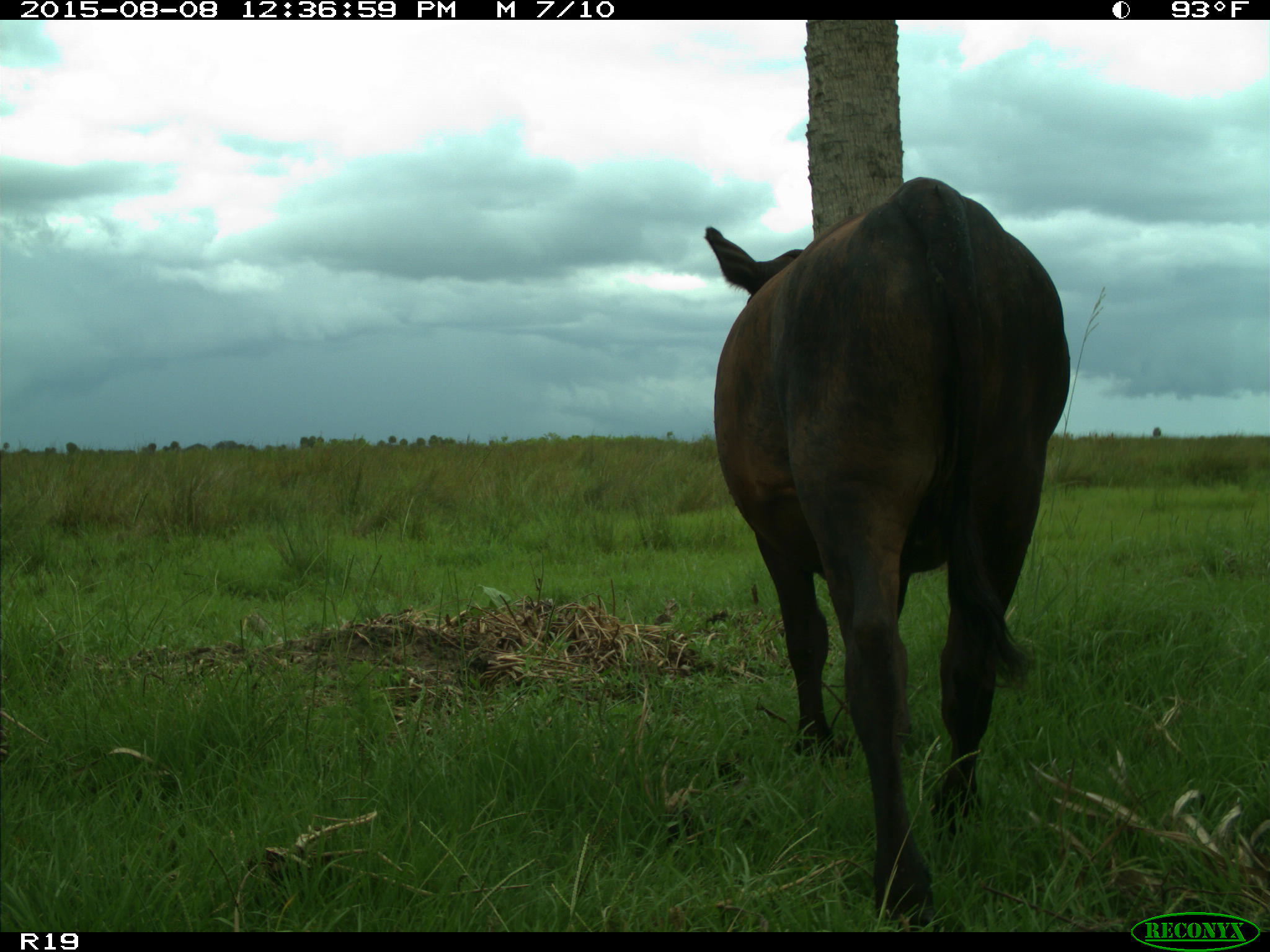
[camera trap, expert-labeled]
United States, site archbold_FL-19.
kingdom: Animalia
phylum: Chordata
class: Mammalia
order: Artiodactyla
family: Bovidae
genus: Bos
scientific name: Bos taurus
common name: domestic cow